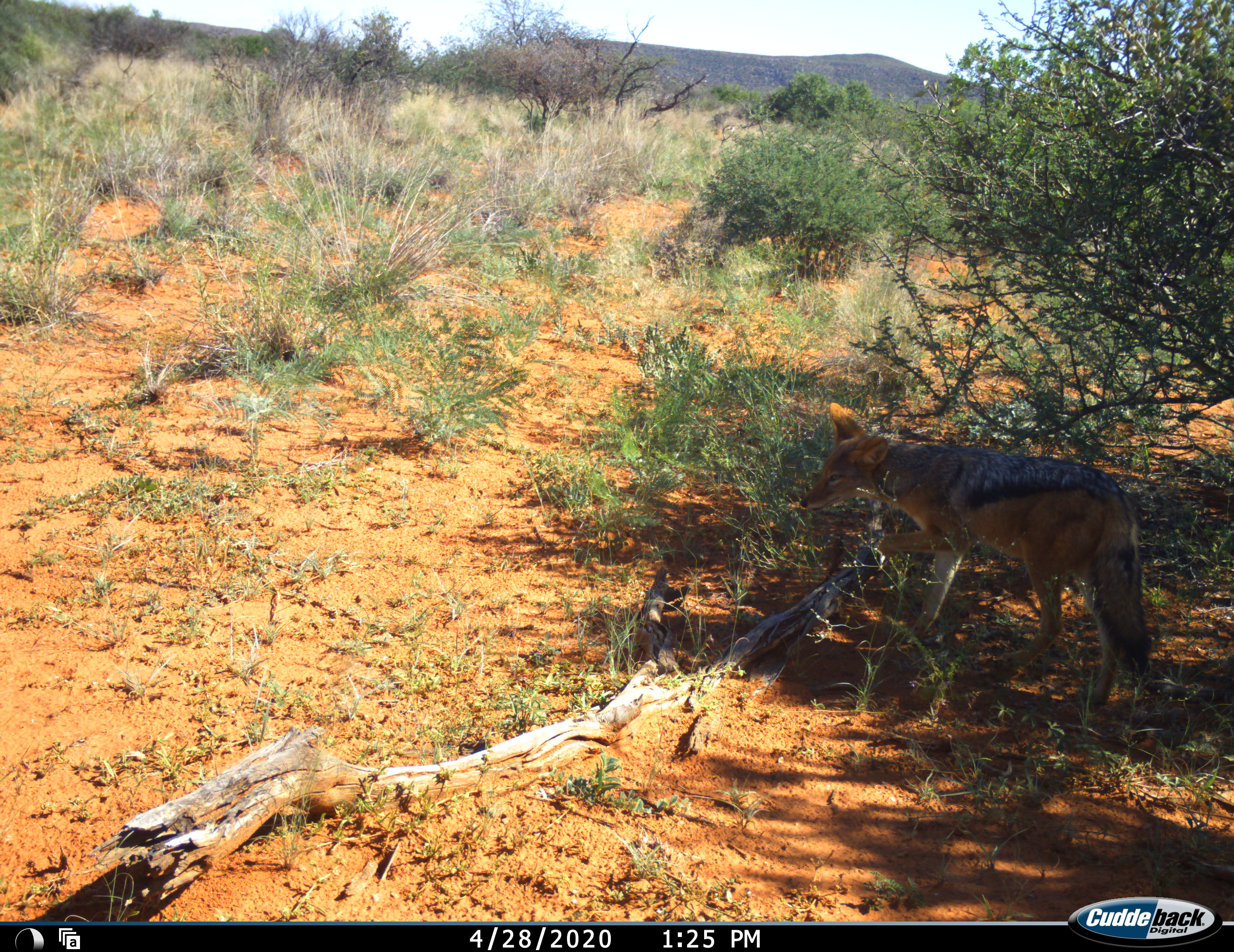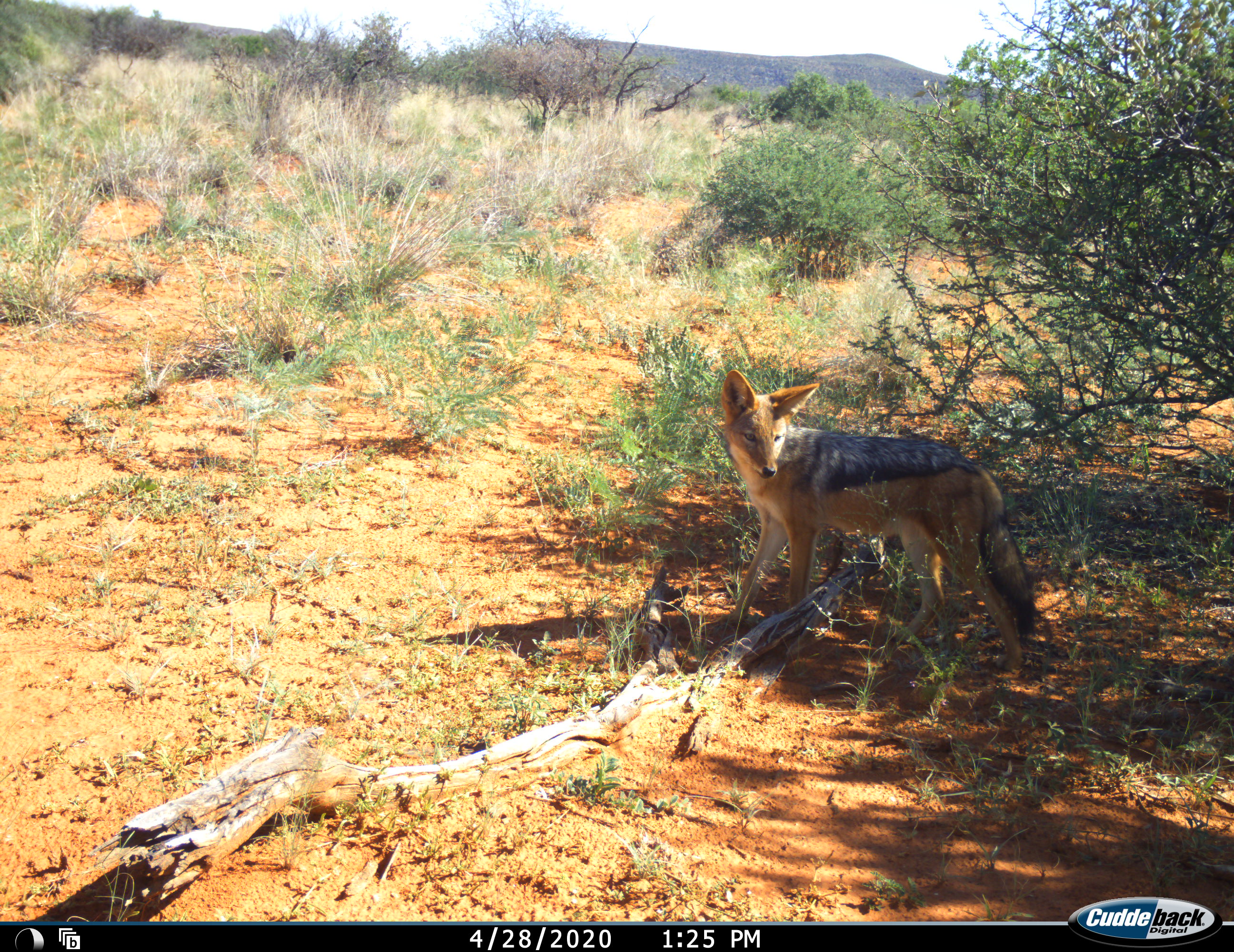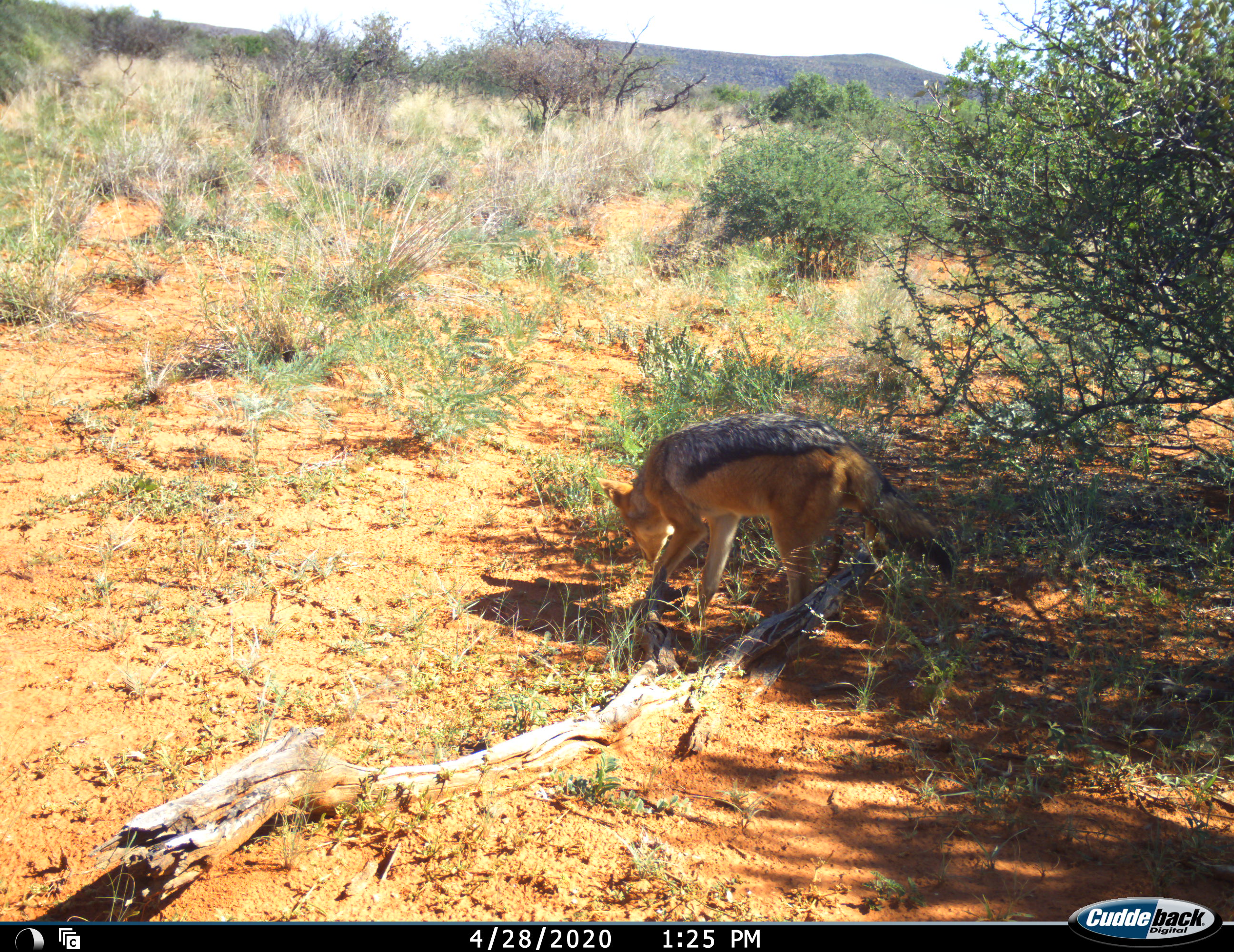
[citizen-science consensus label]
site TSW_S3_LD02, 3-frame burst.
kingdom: Animalia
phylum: Chordata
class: Mammalia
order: Carnivora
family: Canidae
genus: Lupulella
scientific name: Lupulella mesomelas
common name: black-backed jackal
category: jackalblackbacked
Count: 1.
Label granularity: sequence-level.